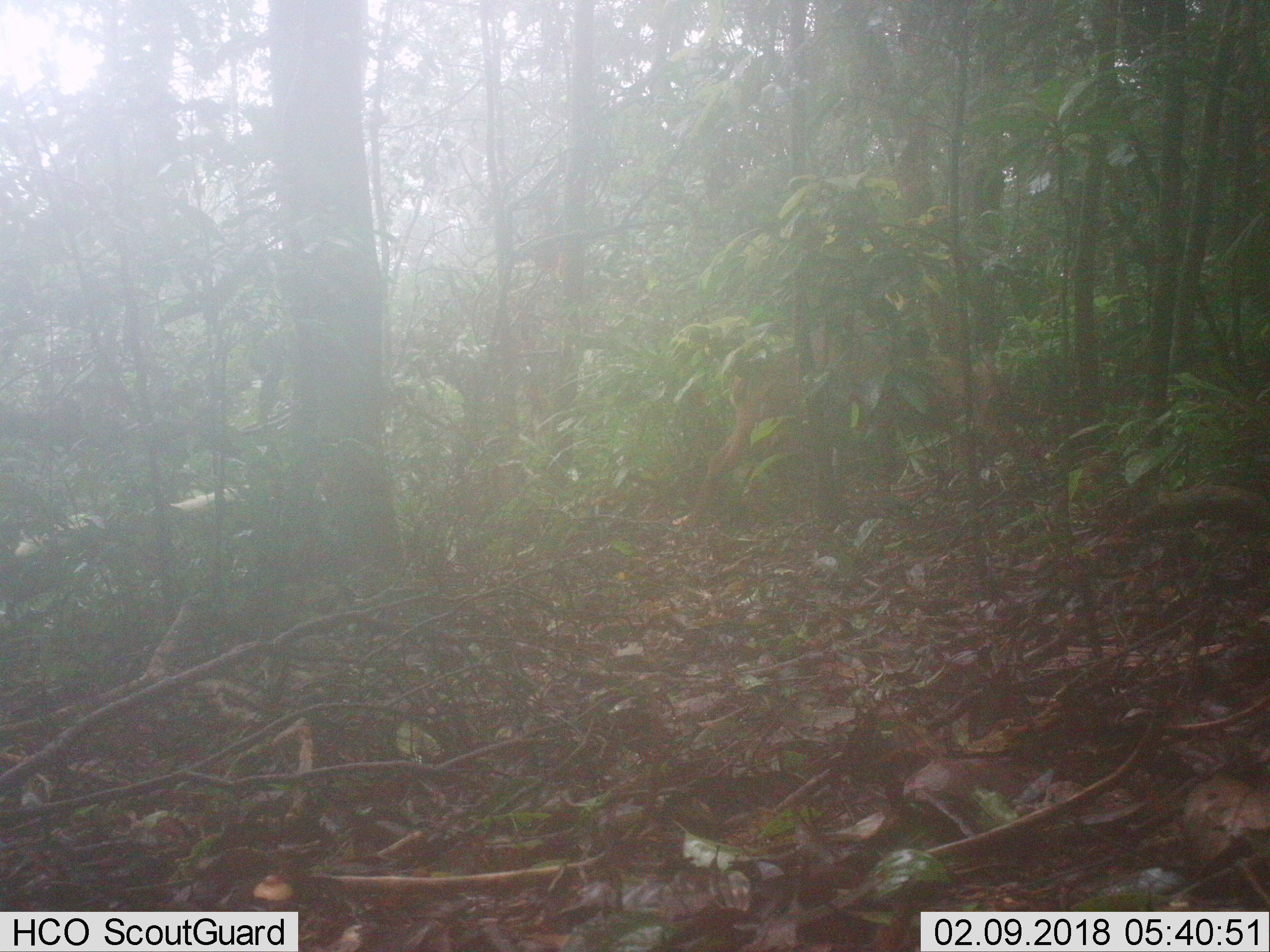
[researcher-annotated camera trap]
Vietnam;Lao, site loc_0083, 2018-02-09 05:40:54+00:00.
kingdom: Animalia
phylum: Chordata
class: Mammalia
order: Artiodactyla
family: Cervidae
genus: Muntiacus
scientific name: Muntiacus vuquangensis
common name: large-antlered muntjac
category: large antlered muntjac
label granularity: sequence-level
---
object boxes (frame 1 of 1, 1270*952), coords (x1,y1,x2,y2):
large antlered muntjac: (677,310,1010,533)